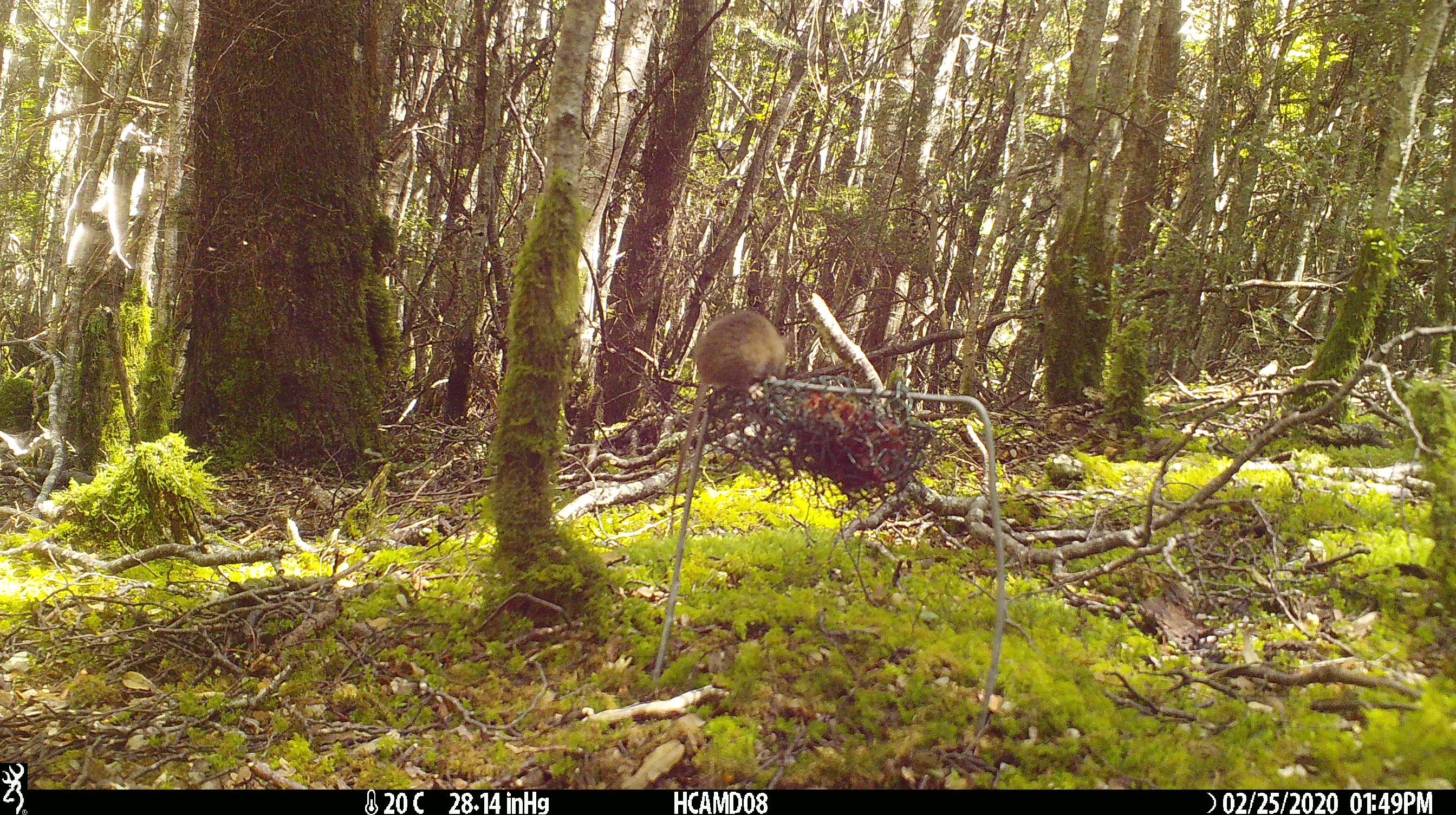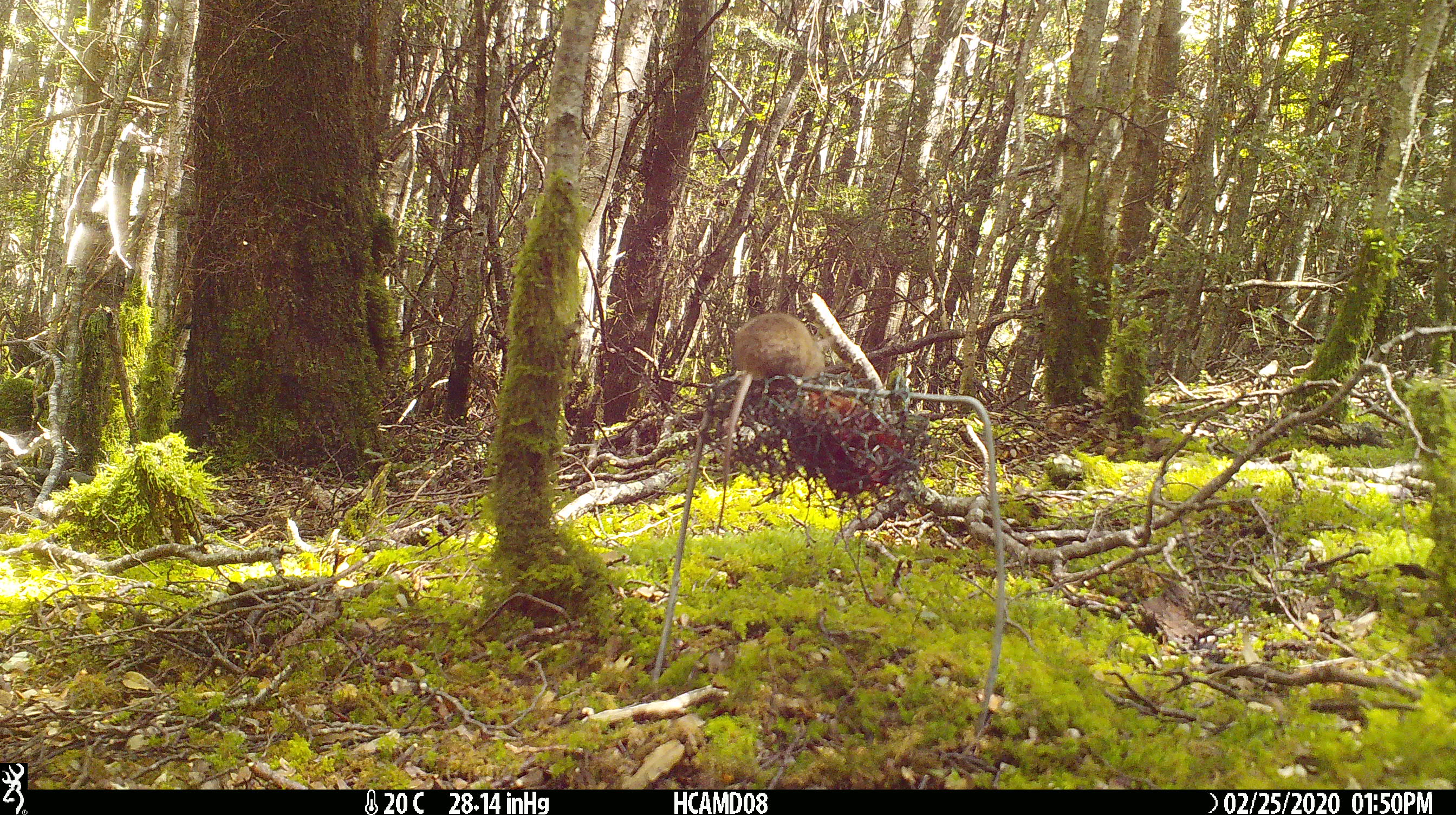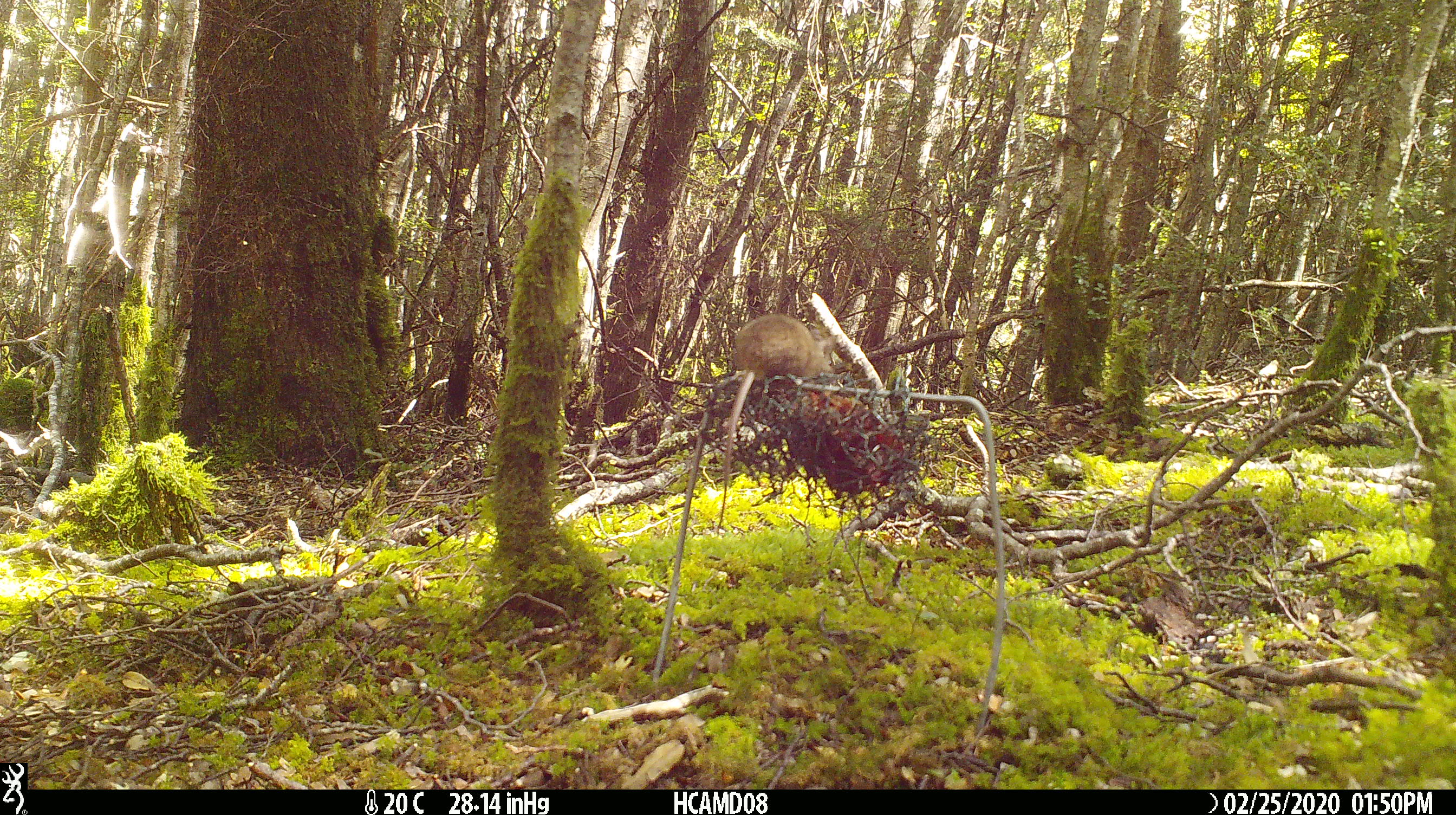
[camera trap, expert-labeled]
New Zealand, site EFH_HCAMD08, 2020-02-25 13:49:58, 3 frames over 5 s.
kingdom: Animalia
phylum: Chordata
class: Mammalia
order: Rodentia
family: Muridae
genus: Mus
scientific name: Mus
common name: mouse